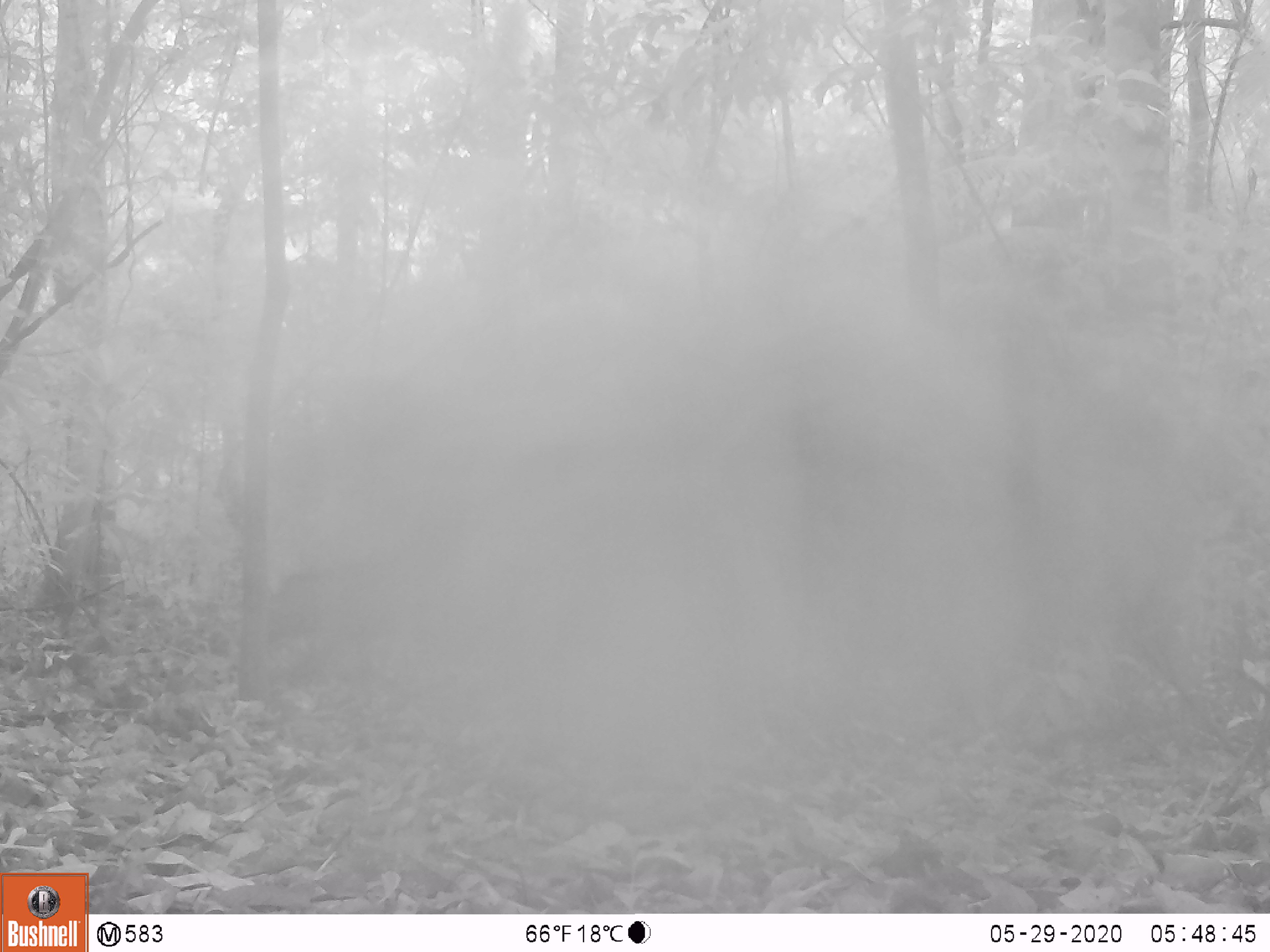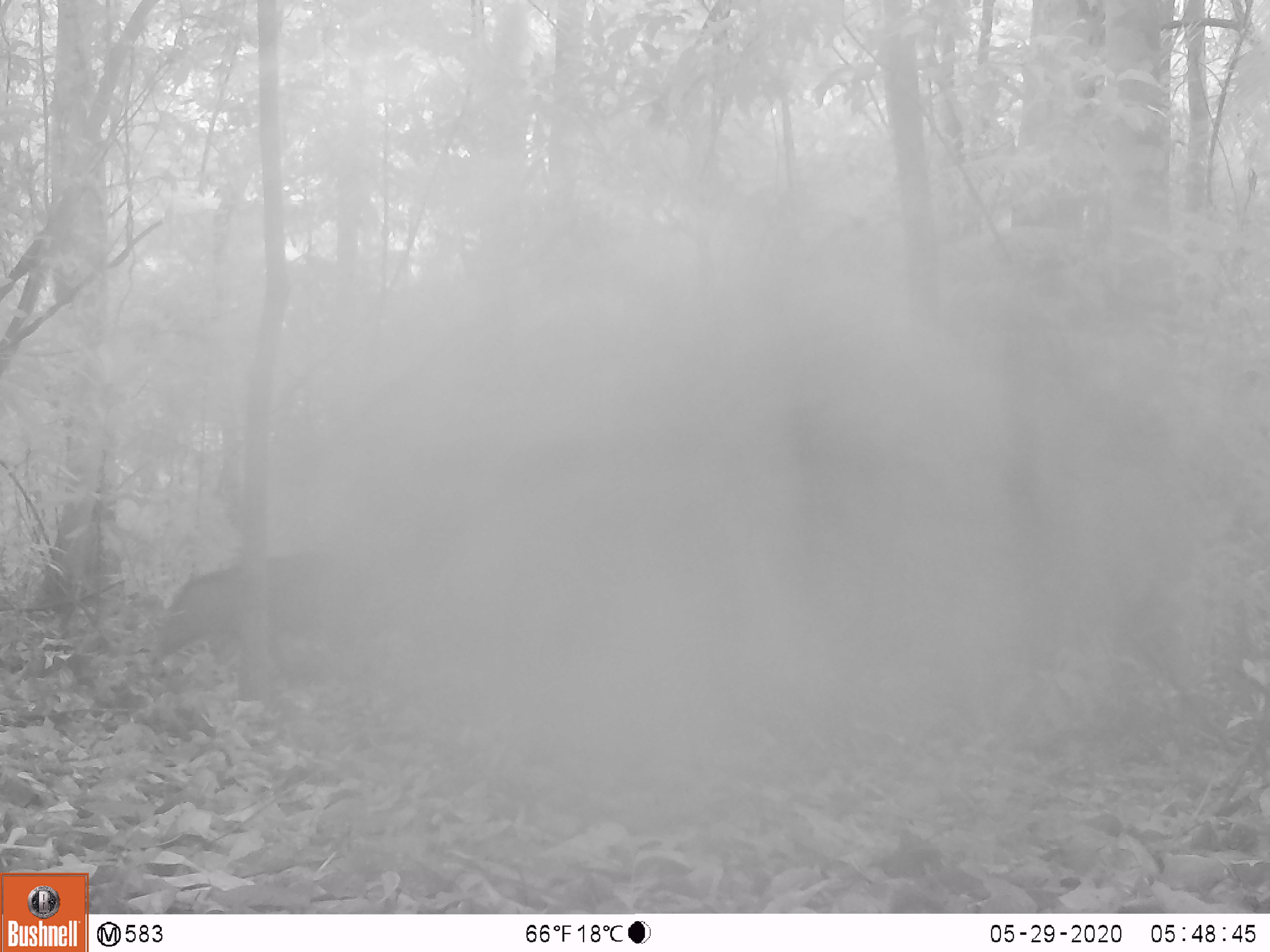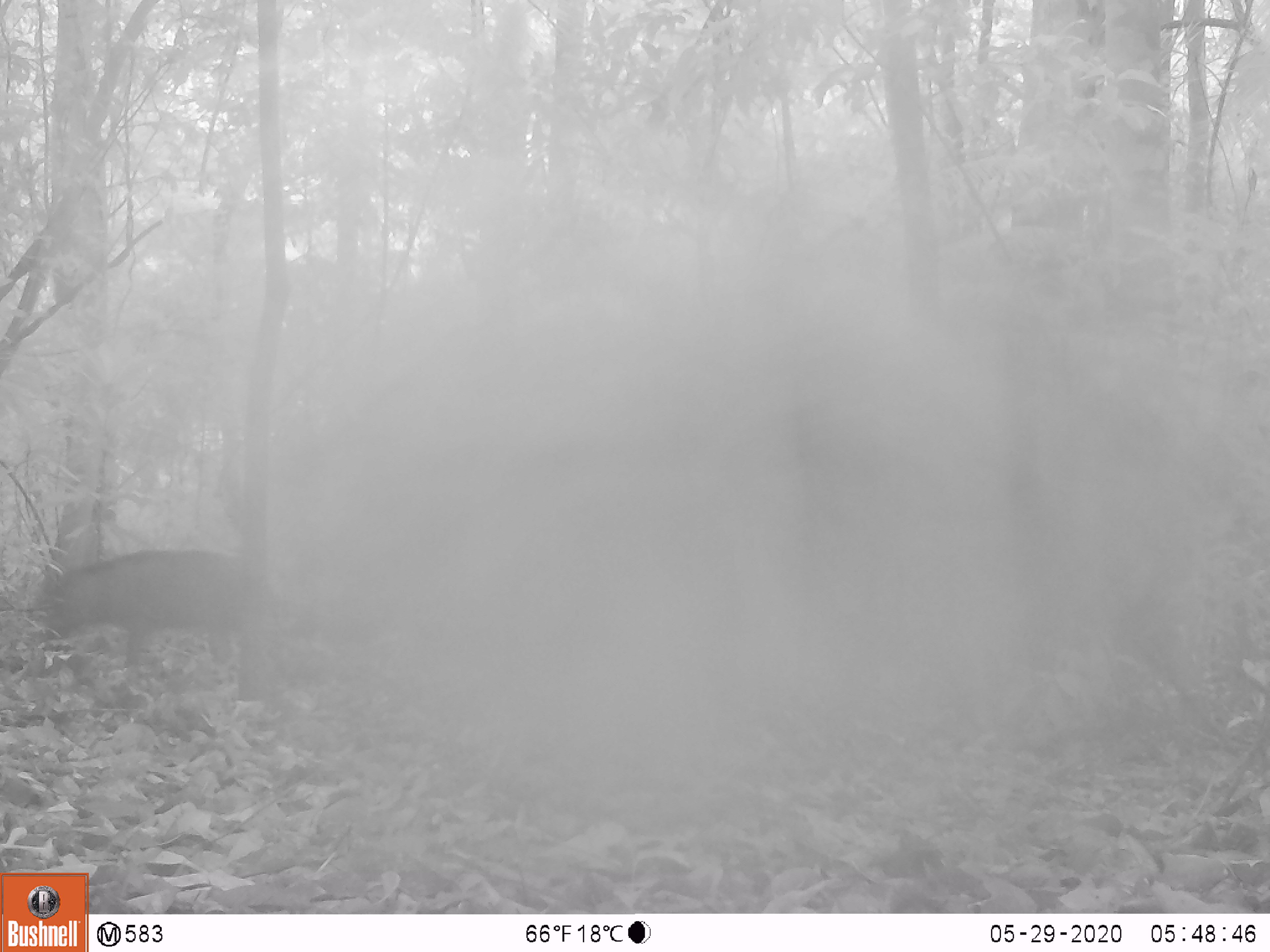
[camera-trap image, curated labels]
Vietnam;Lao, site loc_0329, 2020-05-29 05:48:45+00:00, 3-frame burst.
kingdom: Animalia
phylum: Chordata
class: Mammalia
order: Artiodactyla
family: Suidae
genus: Sus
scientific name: Sus scrofa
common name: eurasian wild pig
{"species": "eurasian wild pig (Sus scrofa)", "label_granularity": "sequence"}